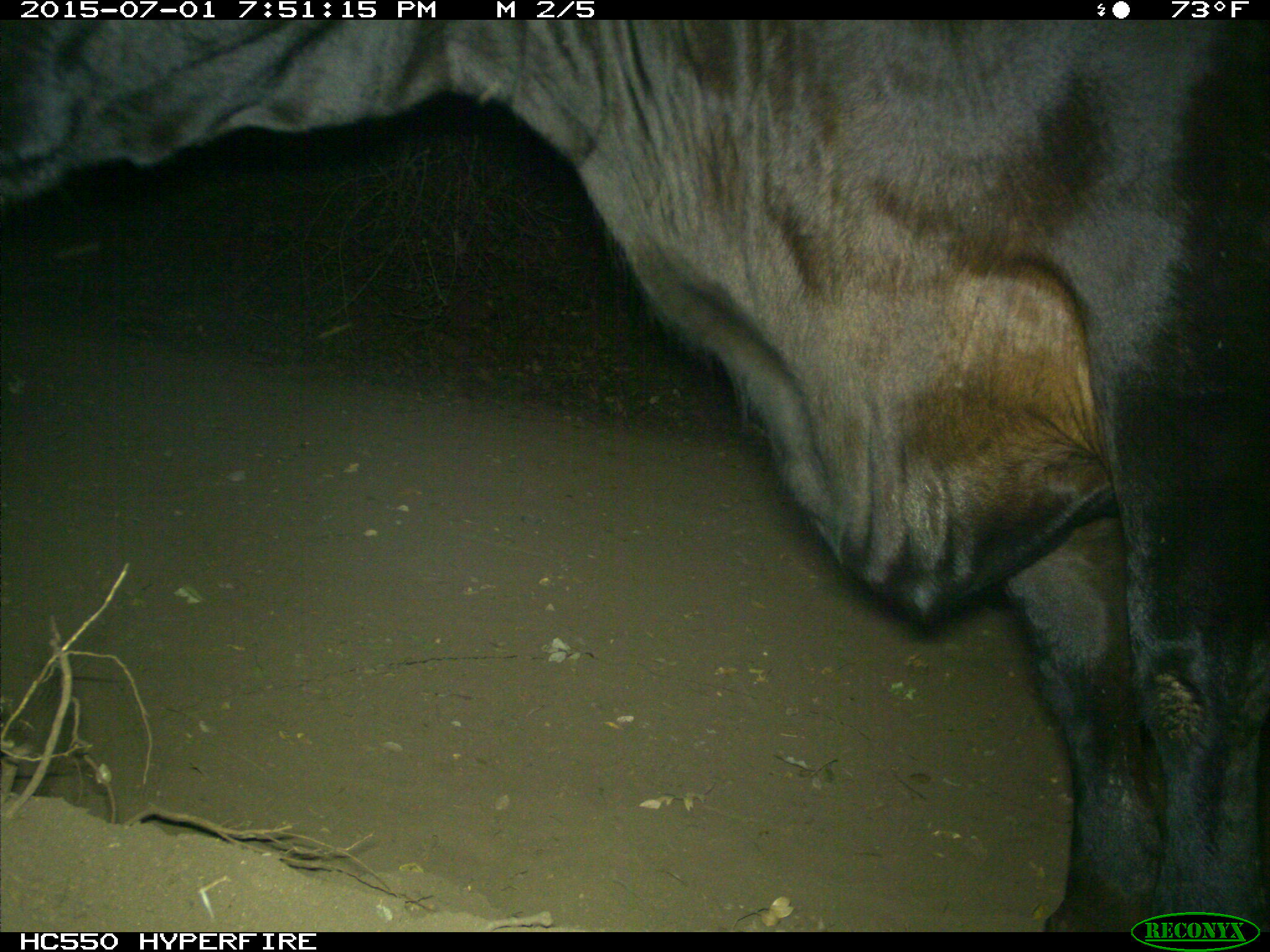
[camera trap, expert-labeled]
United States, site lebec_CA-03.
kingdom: Animalia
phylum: Chordata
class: Mammalia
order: Artiodactyla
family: Bovidae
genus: Bos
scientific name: Bos taurus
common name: domestic cow